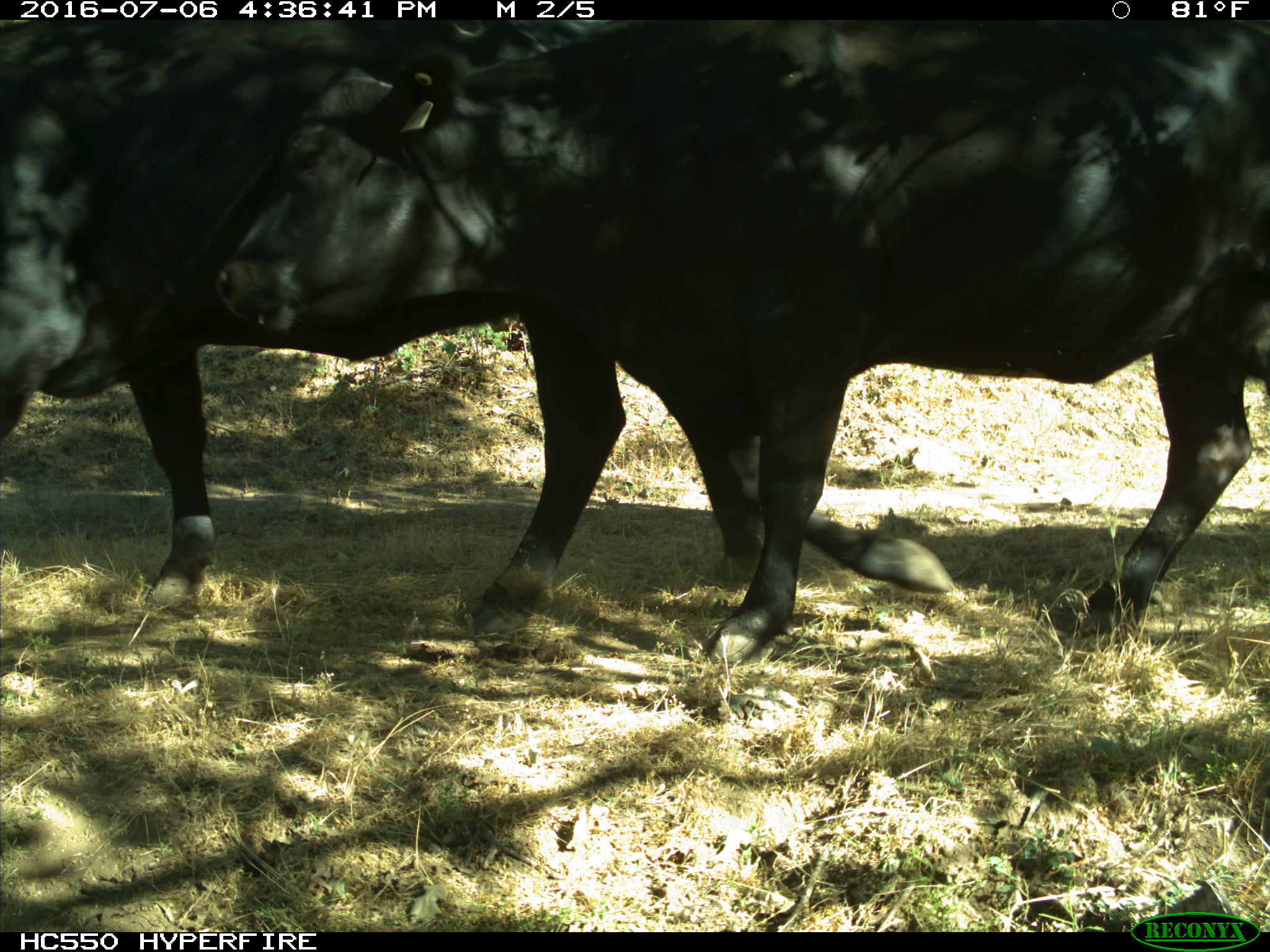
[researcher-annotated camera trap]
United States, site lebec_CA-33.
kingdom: Animalia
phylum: Chordata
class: Mammalia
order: Artiodactyla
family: Bovidae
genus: Bos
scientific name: Bos taurus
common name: domestic cow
Bos taurus (domestic cow).